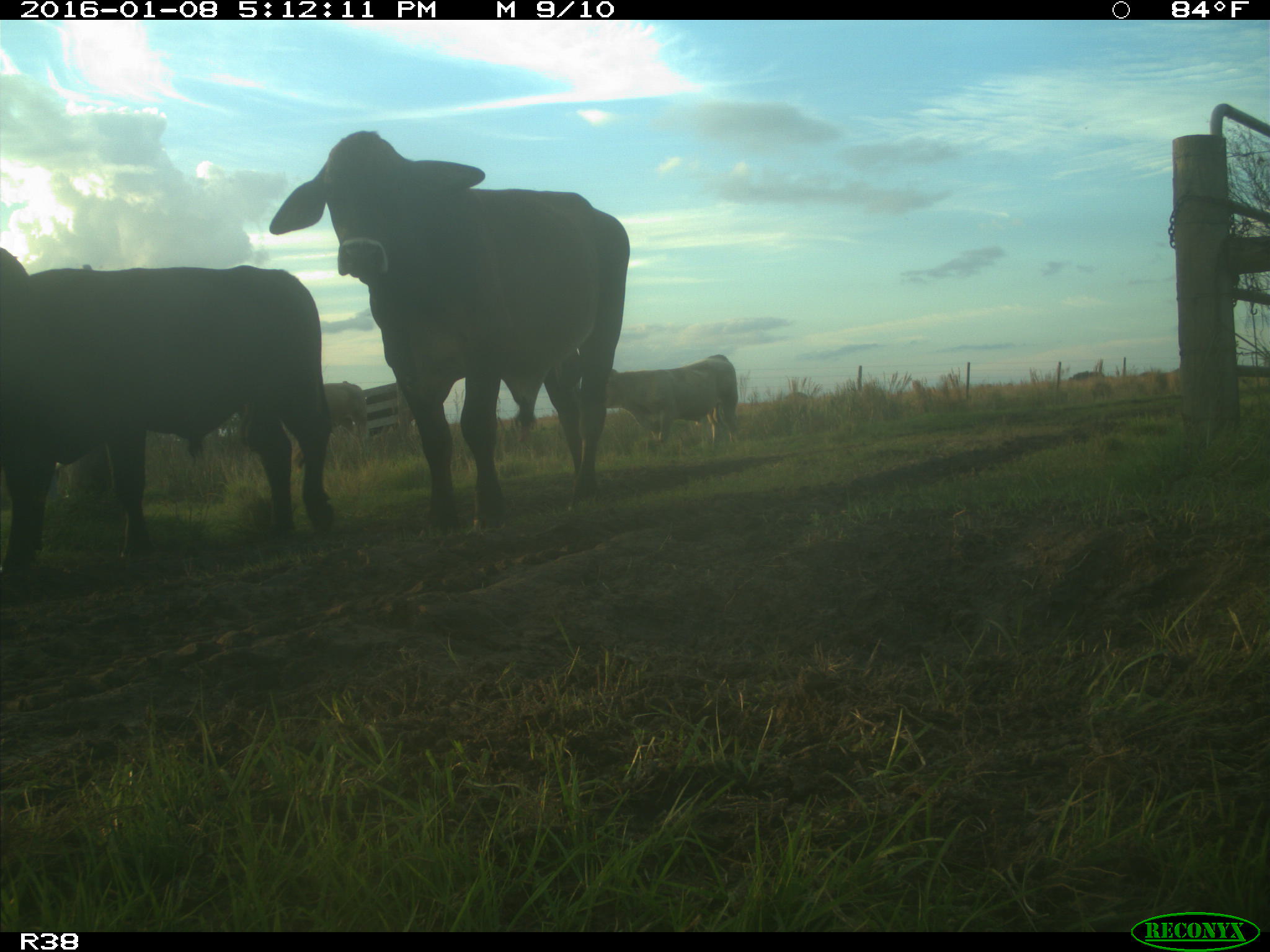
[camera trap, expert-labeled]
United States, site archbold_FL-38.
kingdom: Animalia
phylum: Chordata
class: Mammalia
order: Artiodactyla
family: Bovidae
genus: Bos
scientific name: Bos taurus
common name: domestic cow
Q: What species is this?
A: Bos taurus (domestic cow).